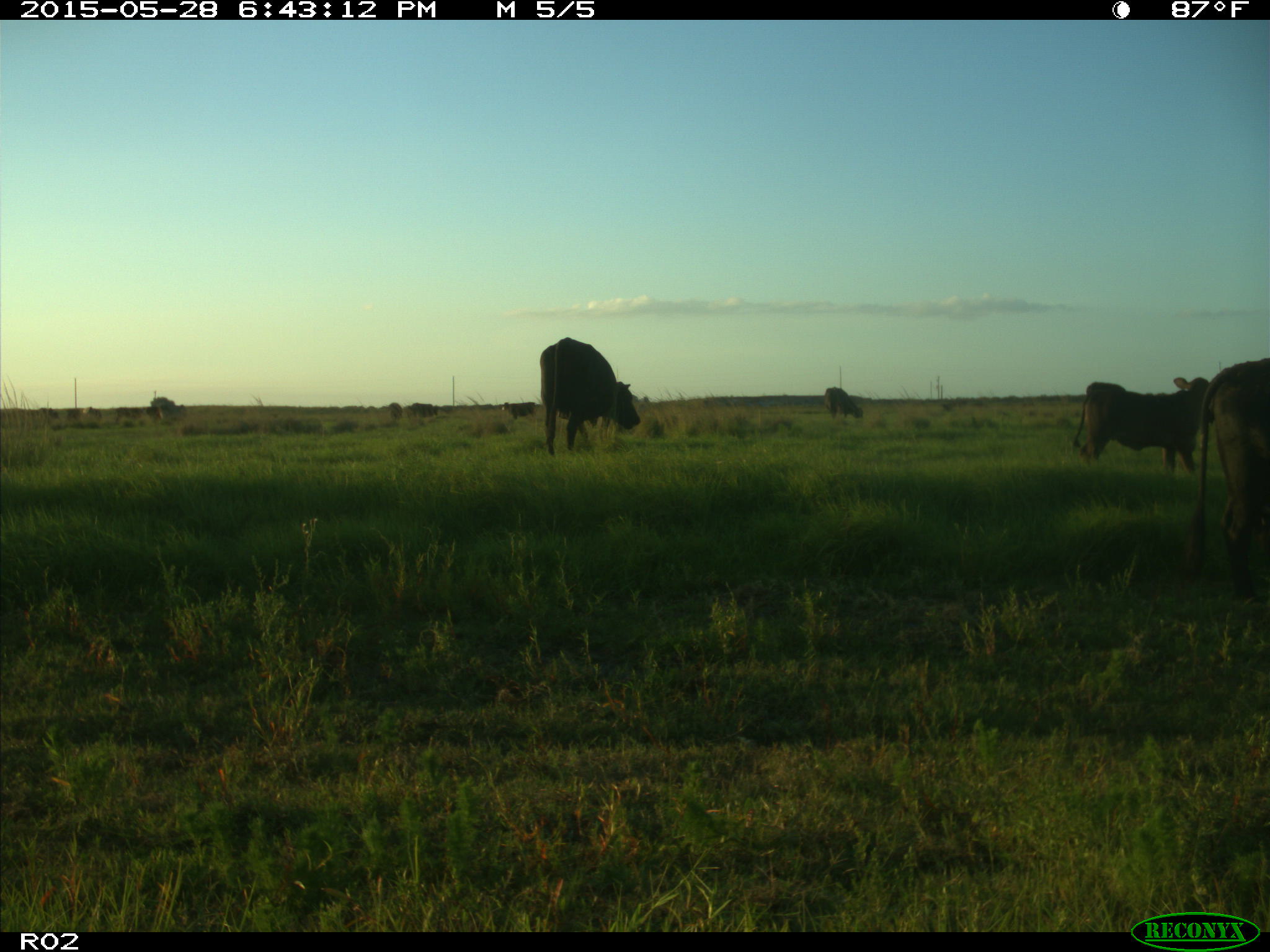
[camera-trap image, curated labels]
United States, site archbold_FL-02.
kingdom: Animalia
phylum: Chordata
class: Mammalia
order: Artiodactyla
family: Bovidae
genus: Bos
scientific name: Bos taurus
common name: domestic cow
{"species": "Bos taurus (domestic cow)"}